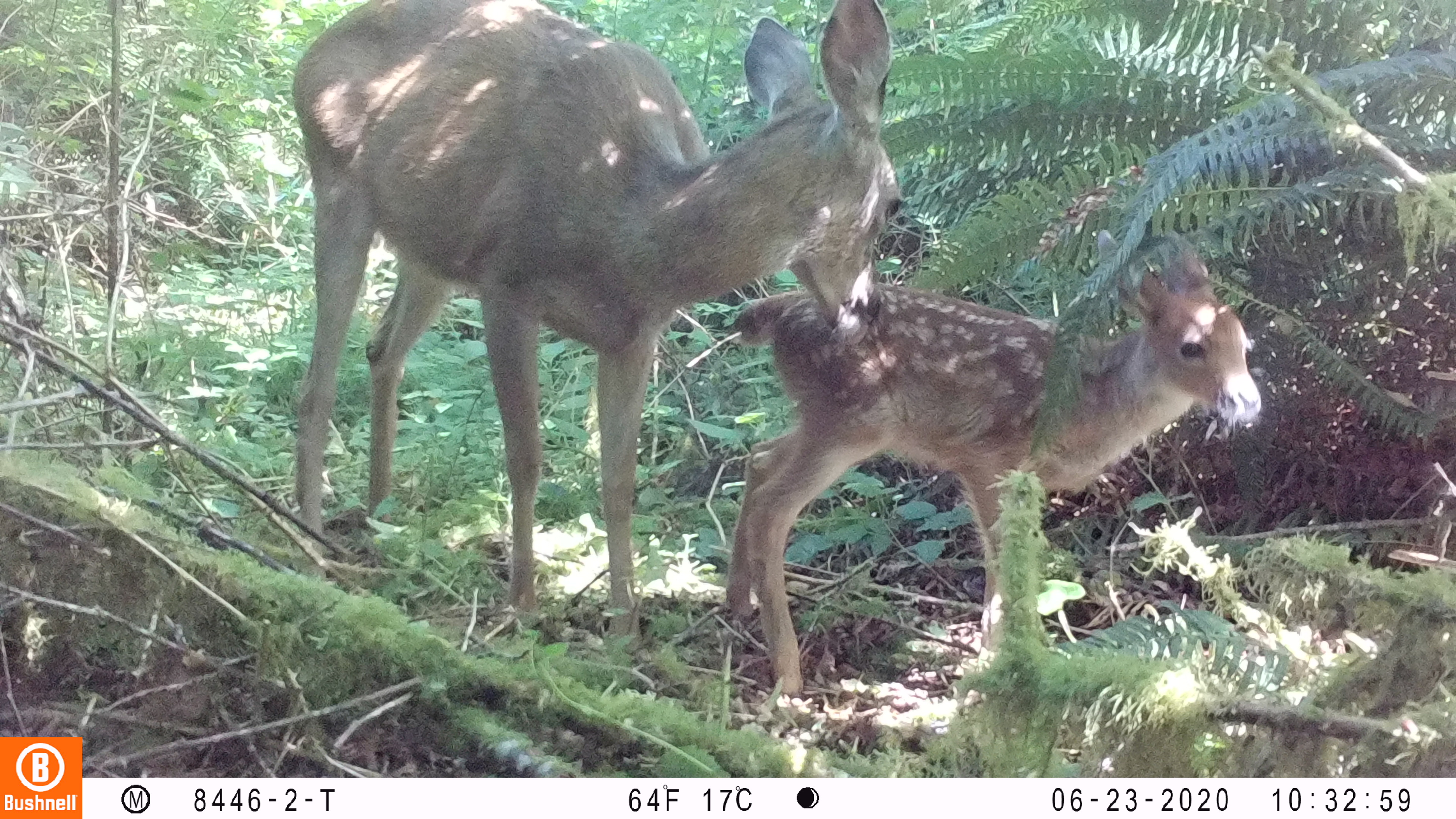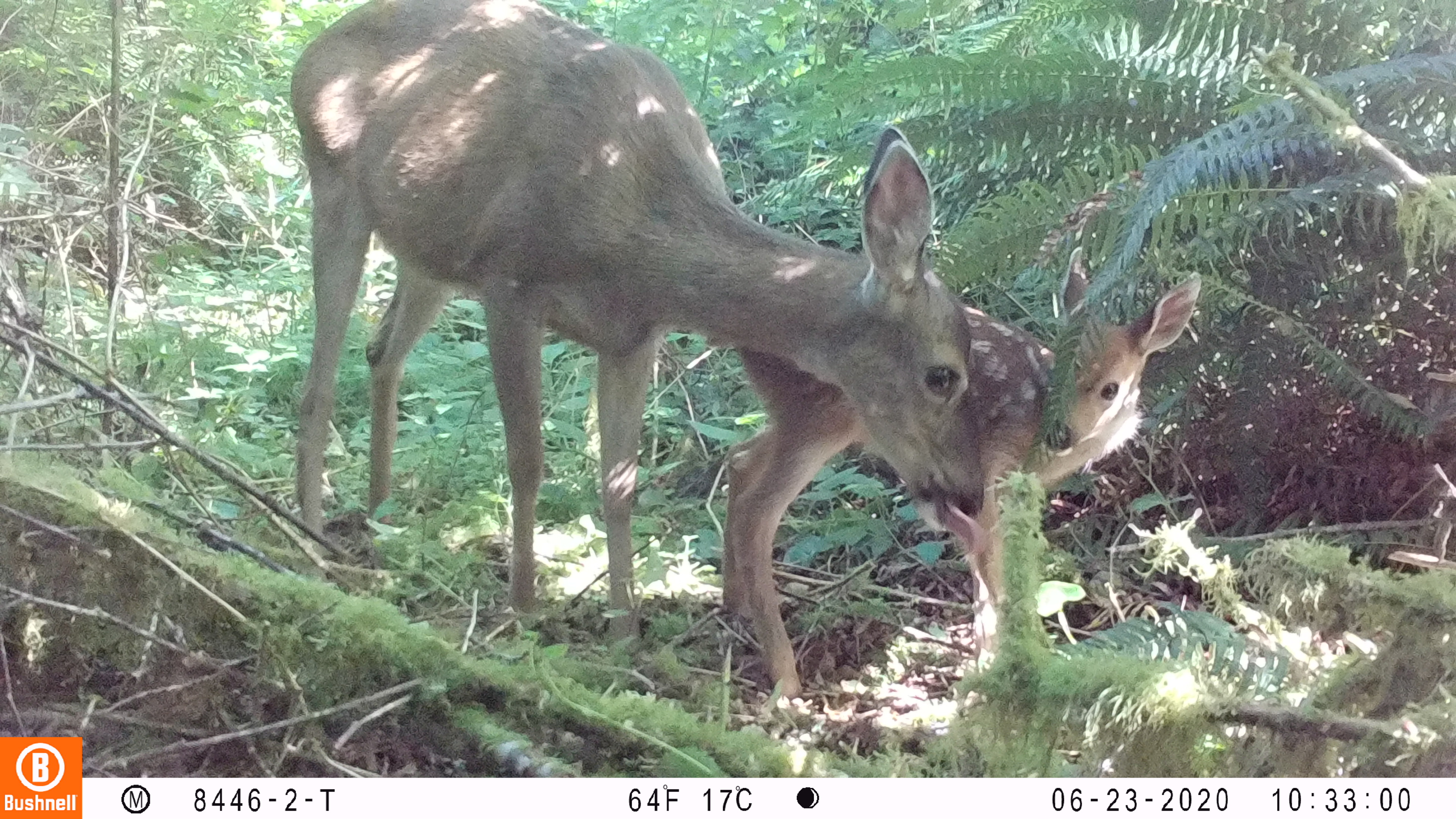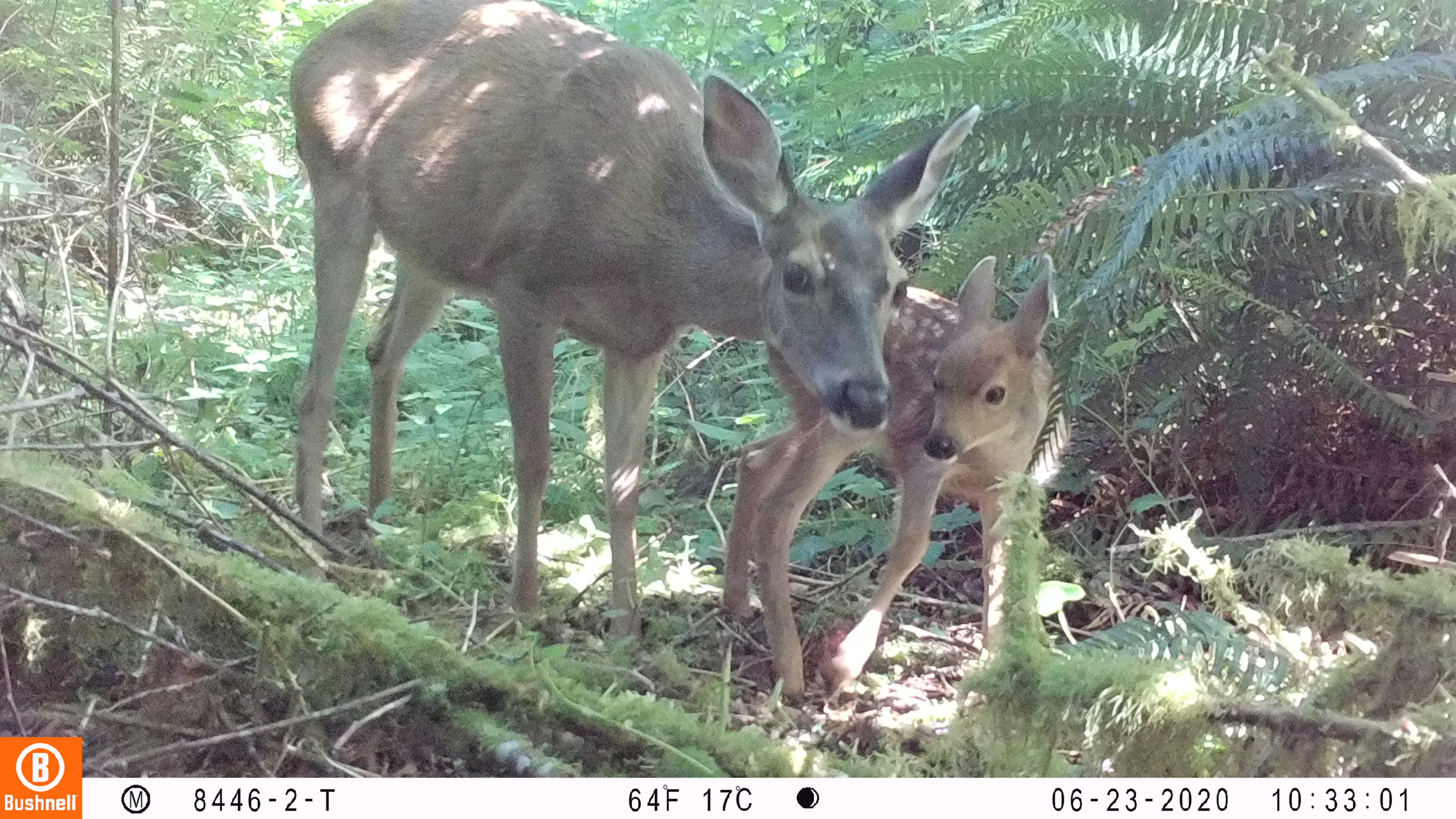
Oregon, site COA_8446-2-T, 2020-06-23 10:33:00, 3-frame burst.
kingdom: Animalia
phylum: Chordata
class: Mammalia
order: Artiodactyla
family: Cervidae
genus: Odocoileus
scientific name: Odocoileus hemionus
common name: black-tailed deer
Black-tailed deer (Odocoileus hemionus).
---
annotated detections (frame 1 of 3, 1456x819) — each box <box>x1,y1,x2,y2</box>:
black-tailed deer: <box>277,0,905,651</box>; <box>721,245,1274,719</box>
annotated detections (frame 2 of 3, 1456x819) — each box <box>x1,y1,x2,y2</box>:
black-tailed deer: <box>281,0,990,664</box>; <box>708,243,1206,708</box>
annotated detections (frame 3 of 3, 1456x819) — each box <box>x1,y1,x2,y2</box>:
black-tailed deer: <box>283,0,1068,717</box>